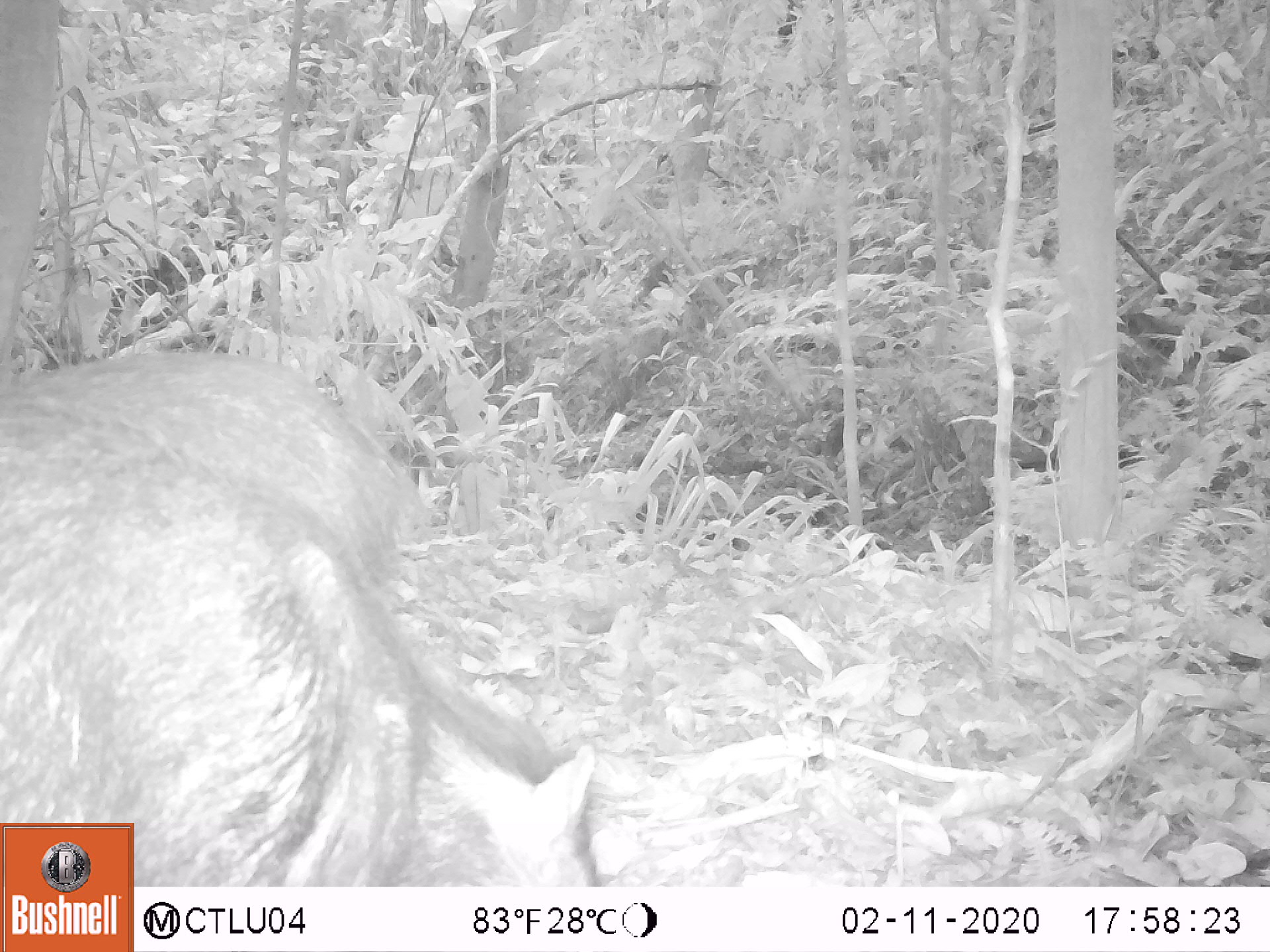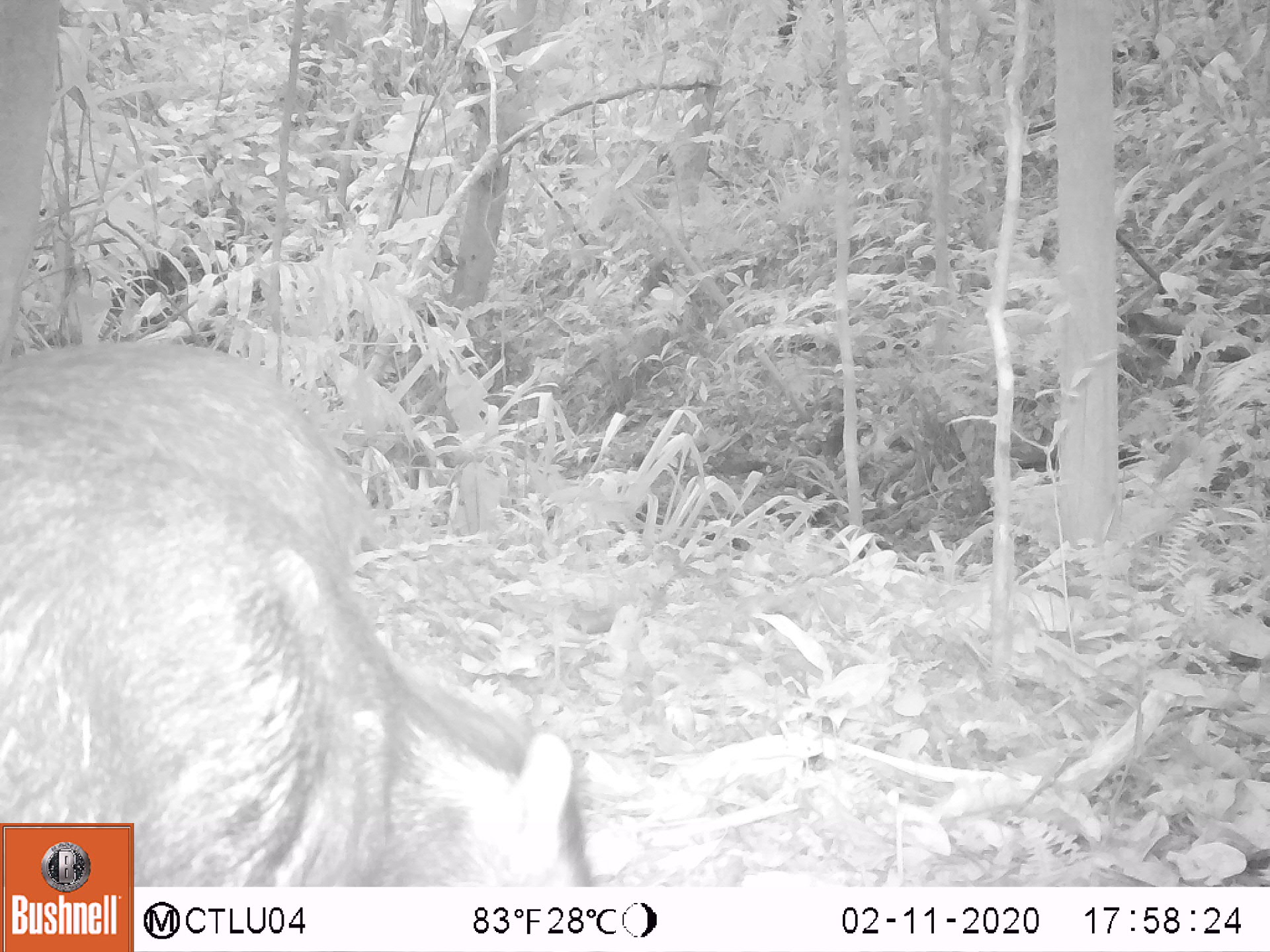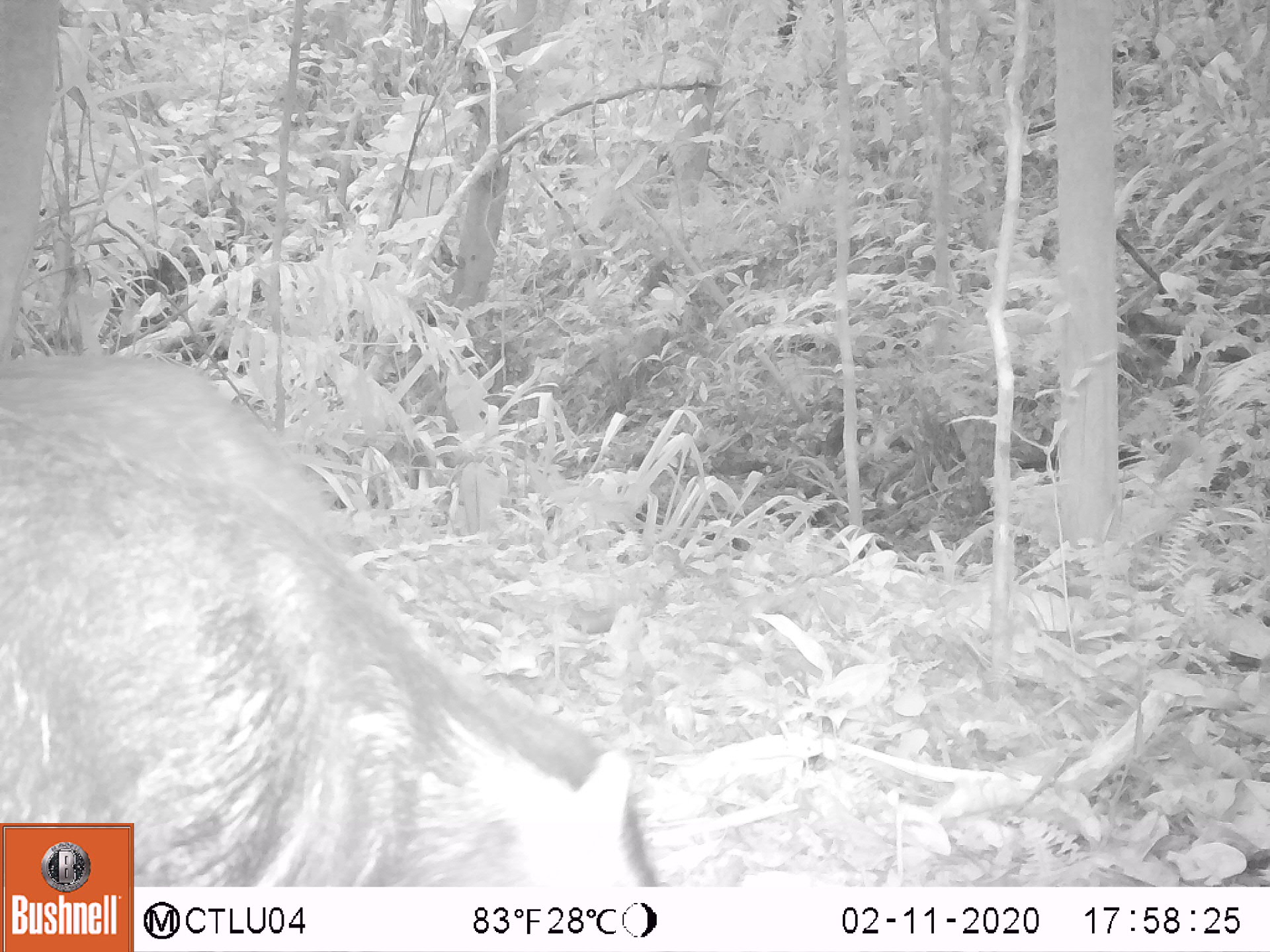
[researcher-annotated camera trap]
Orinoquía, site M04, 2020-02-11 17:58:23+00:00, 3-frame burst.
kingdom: Animalia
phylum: Chordata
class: Mammalia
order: Artiodactyla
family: Tayassuidae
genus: Pecari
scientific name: Pecari tajacu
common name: collared peccary